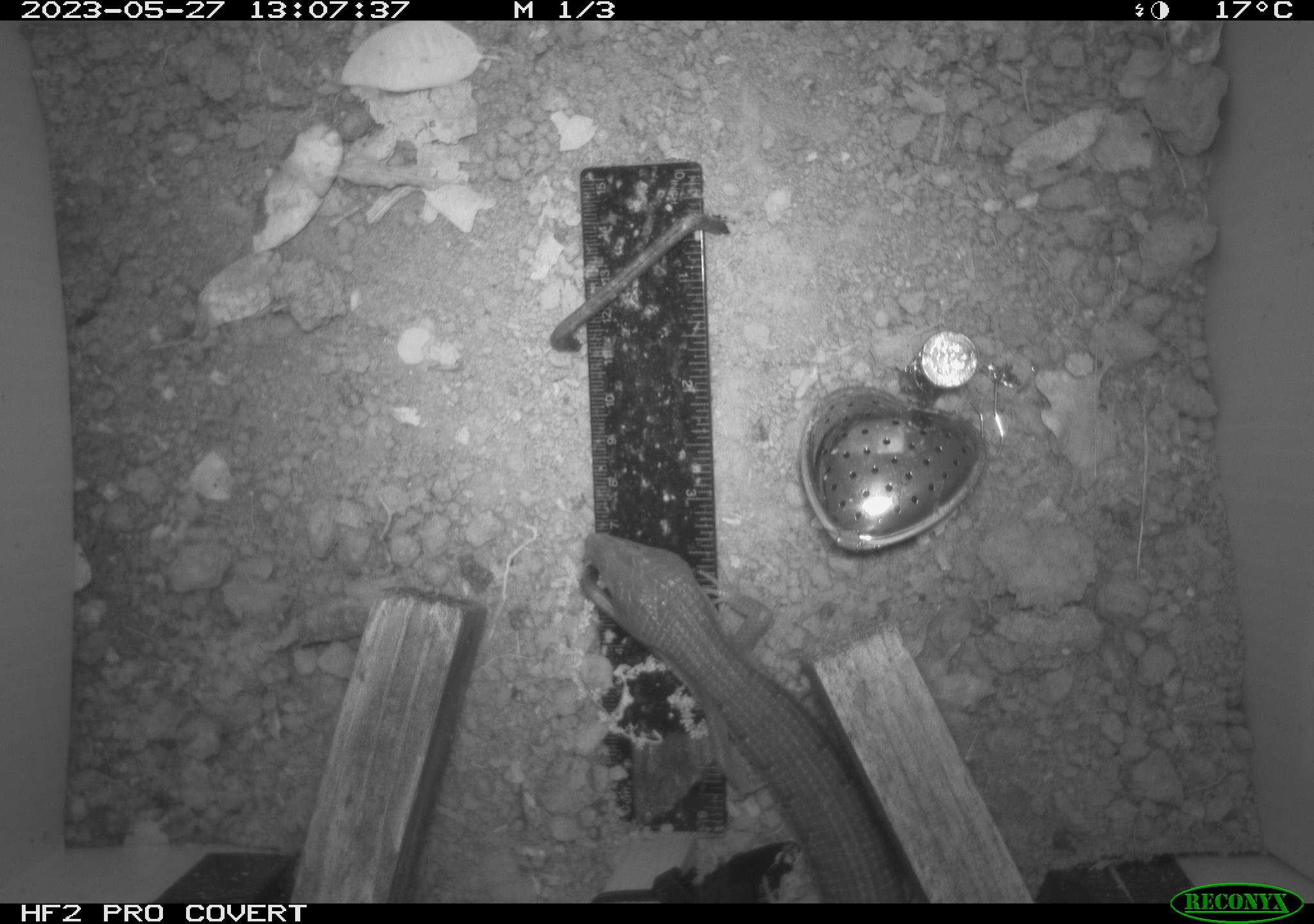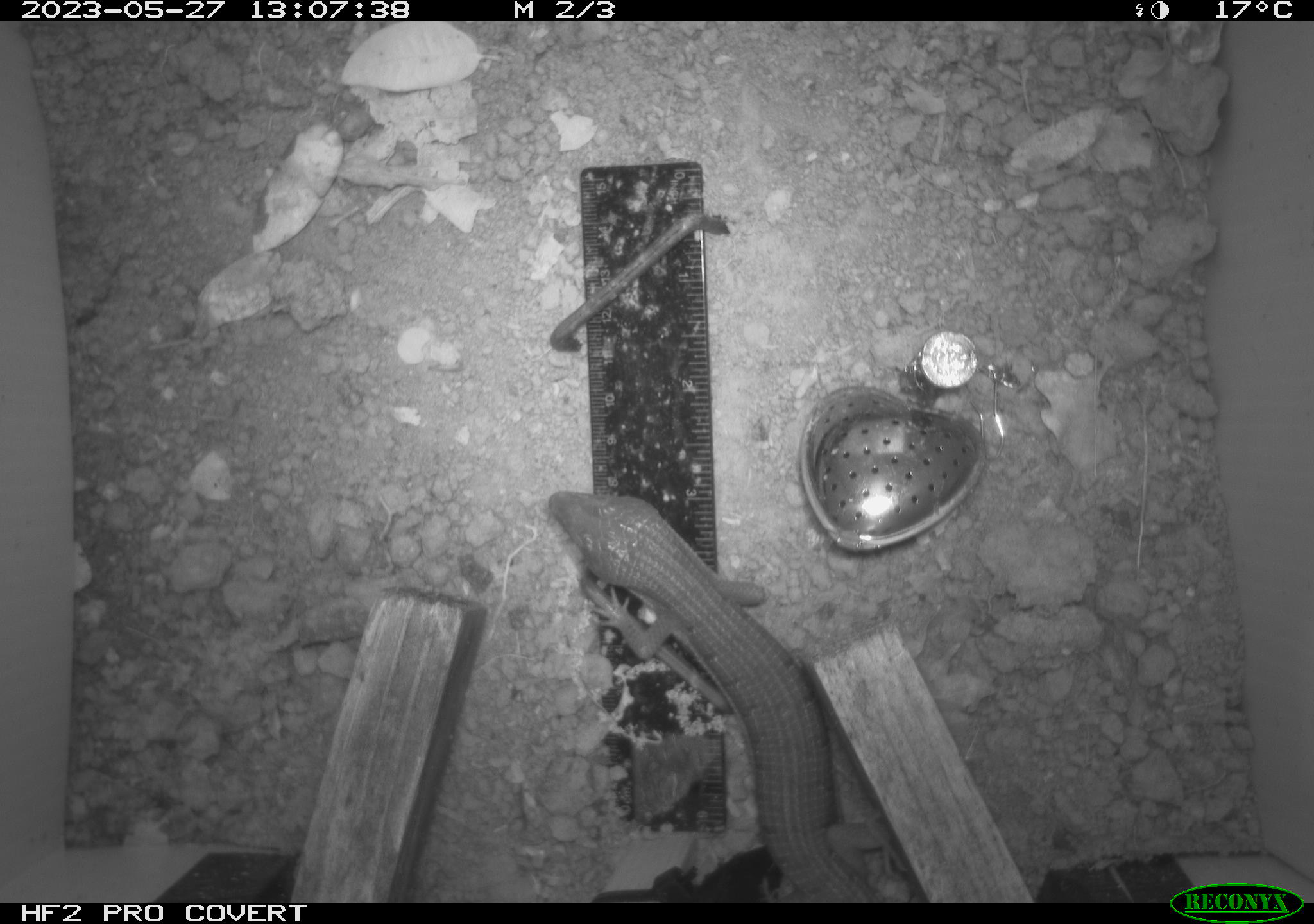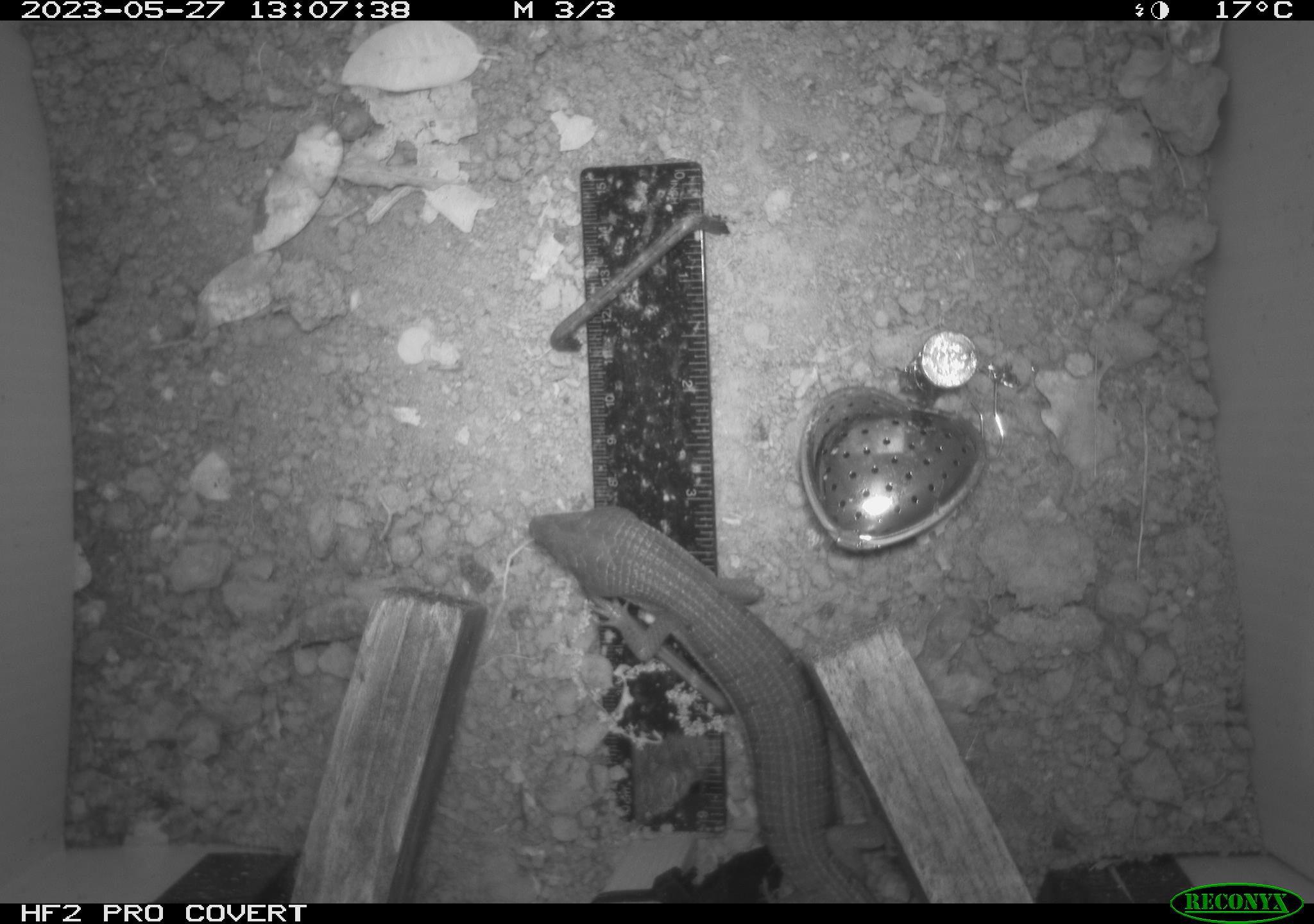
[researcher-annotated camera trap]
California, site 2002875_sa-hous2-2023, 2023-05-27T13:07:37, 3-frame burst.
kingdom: Animalia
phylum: Chordata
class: Reptilia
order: Squamata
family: Anguidae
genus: Elgaria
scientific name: Elgaria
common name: alligator lizards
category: elgaria species